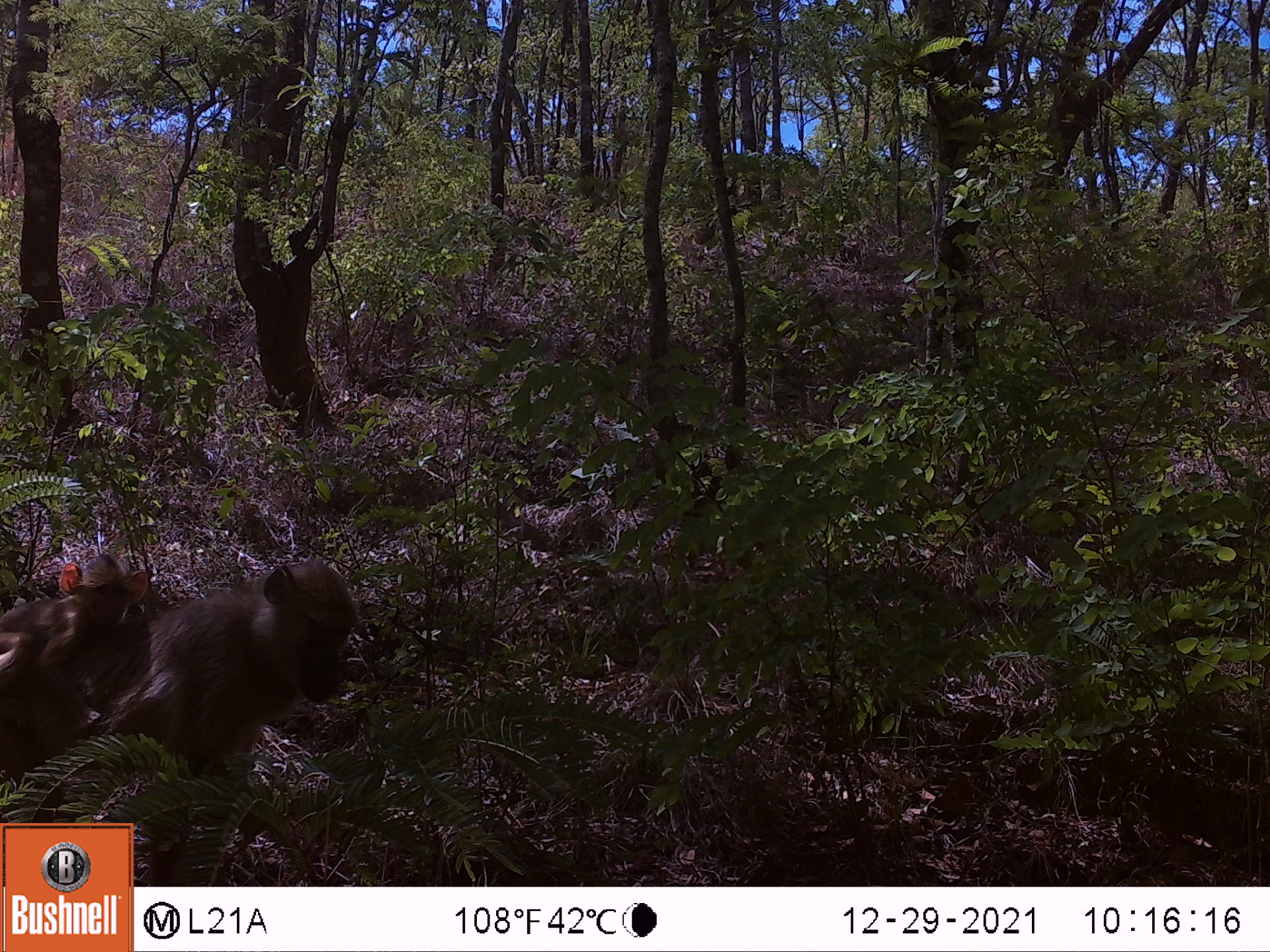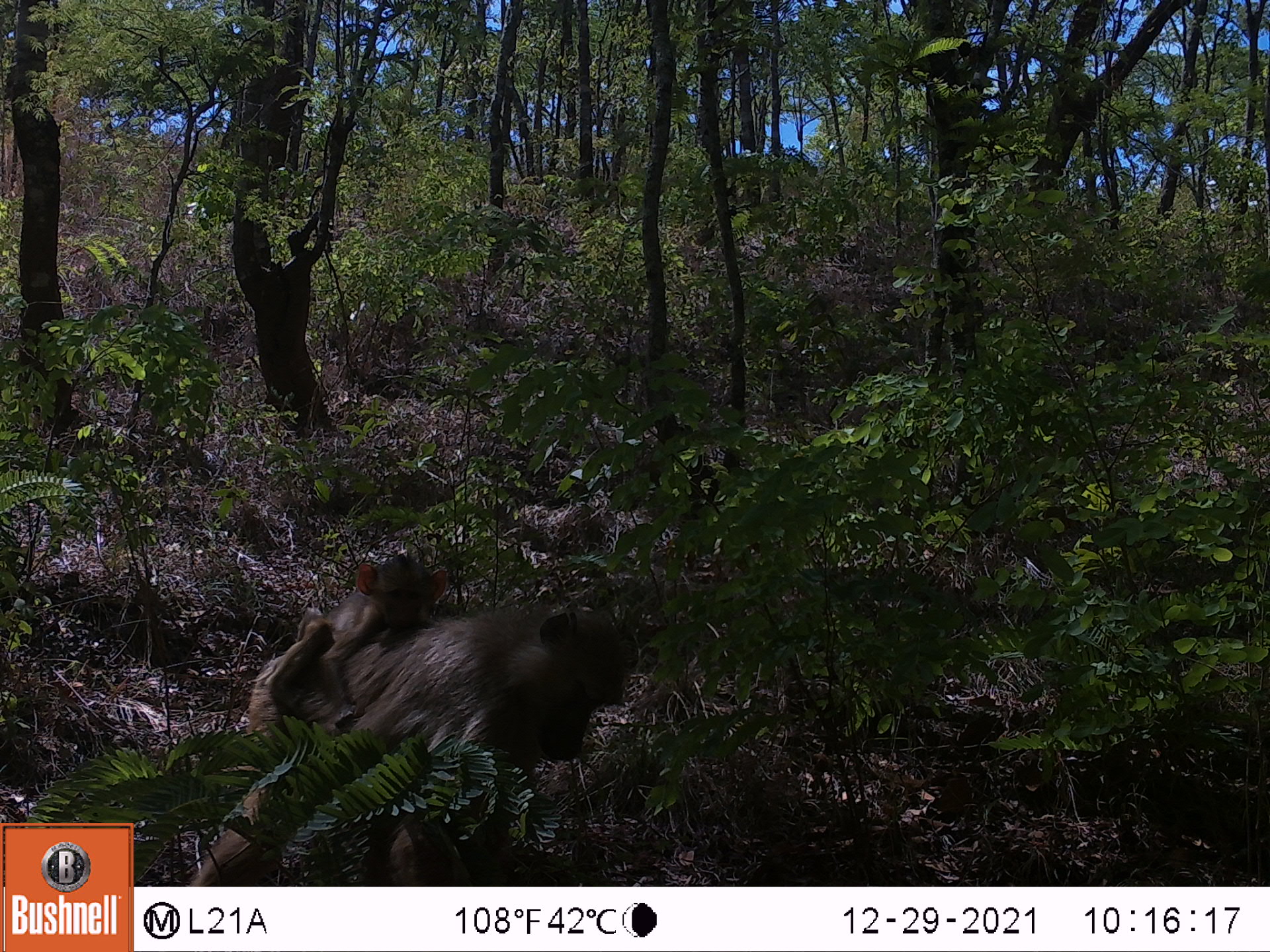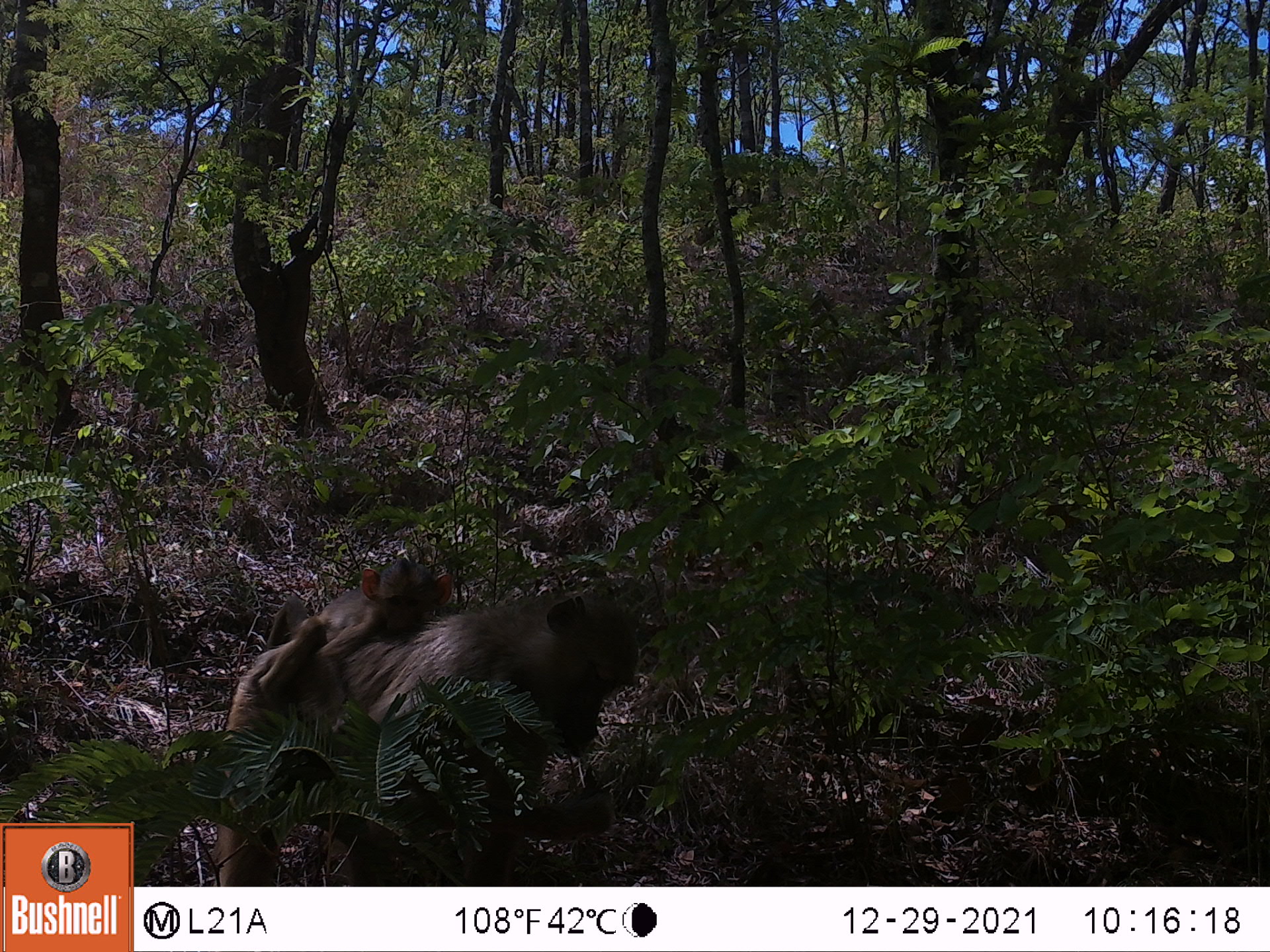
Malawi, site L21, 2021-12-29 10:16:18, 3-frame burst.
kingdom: Animalia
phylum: Chordata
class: Mammalia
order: Primates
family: Cercopithecidae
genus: Papio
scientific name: Papio cynocephalus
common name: yellow baboon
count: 2